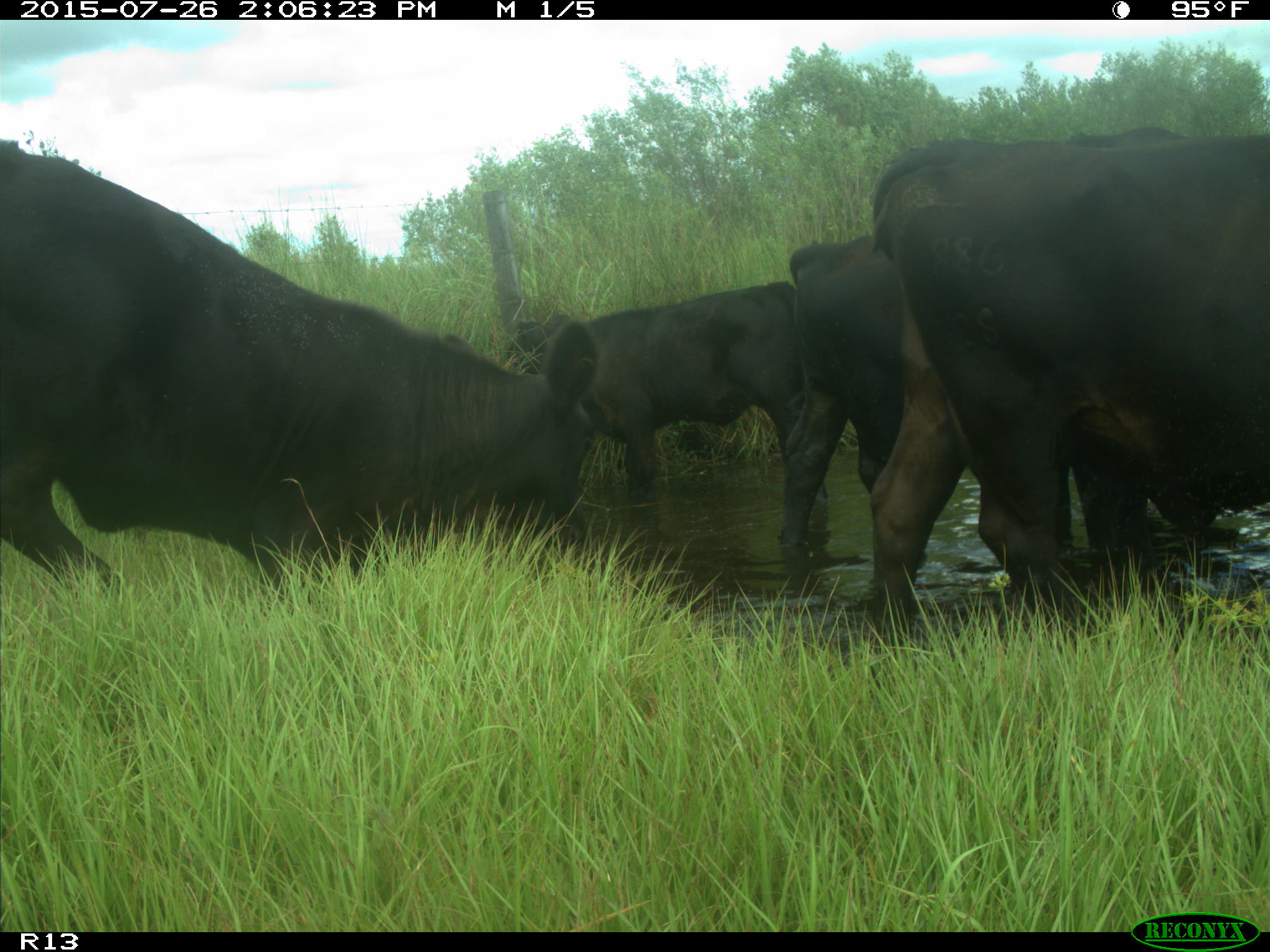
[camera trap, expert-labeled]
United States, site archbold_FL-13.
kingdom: Animalia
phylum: Chordata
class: Mammalia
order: Artiodactyla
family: Bovidae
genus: Bos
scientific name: Bos taurus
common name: domestic cow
Bos taurus (domestic cow).